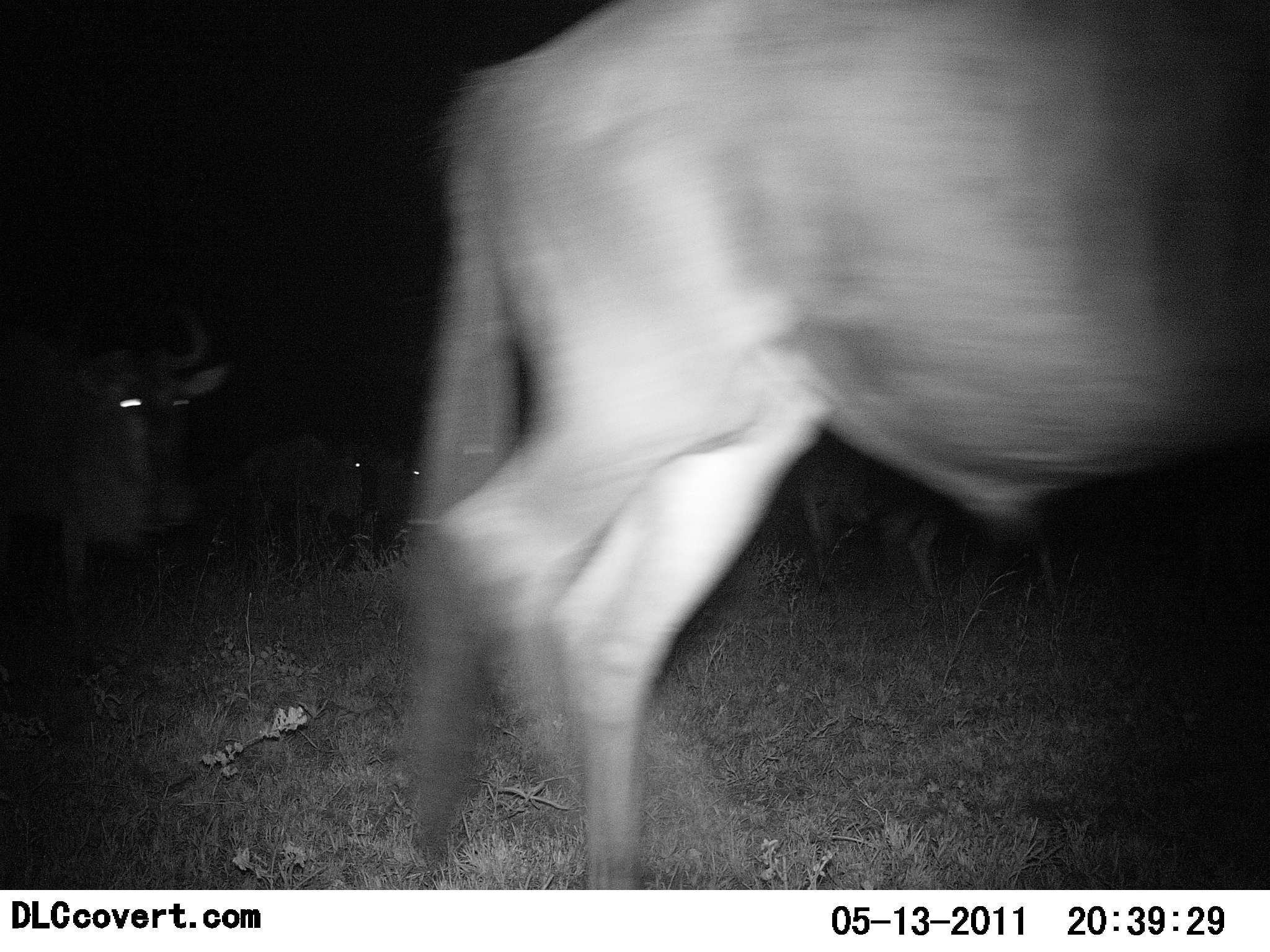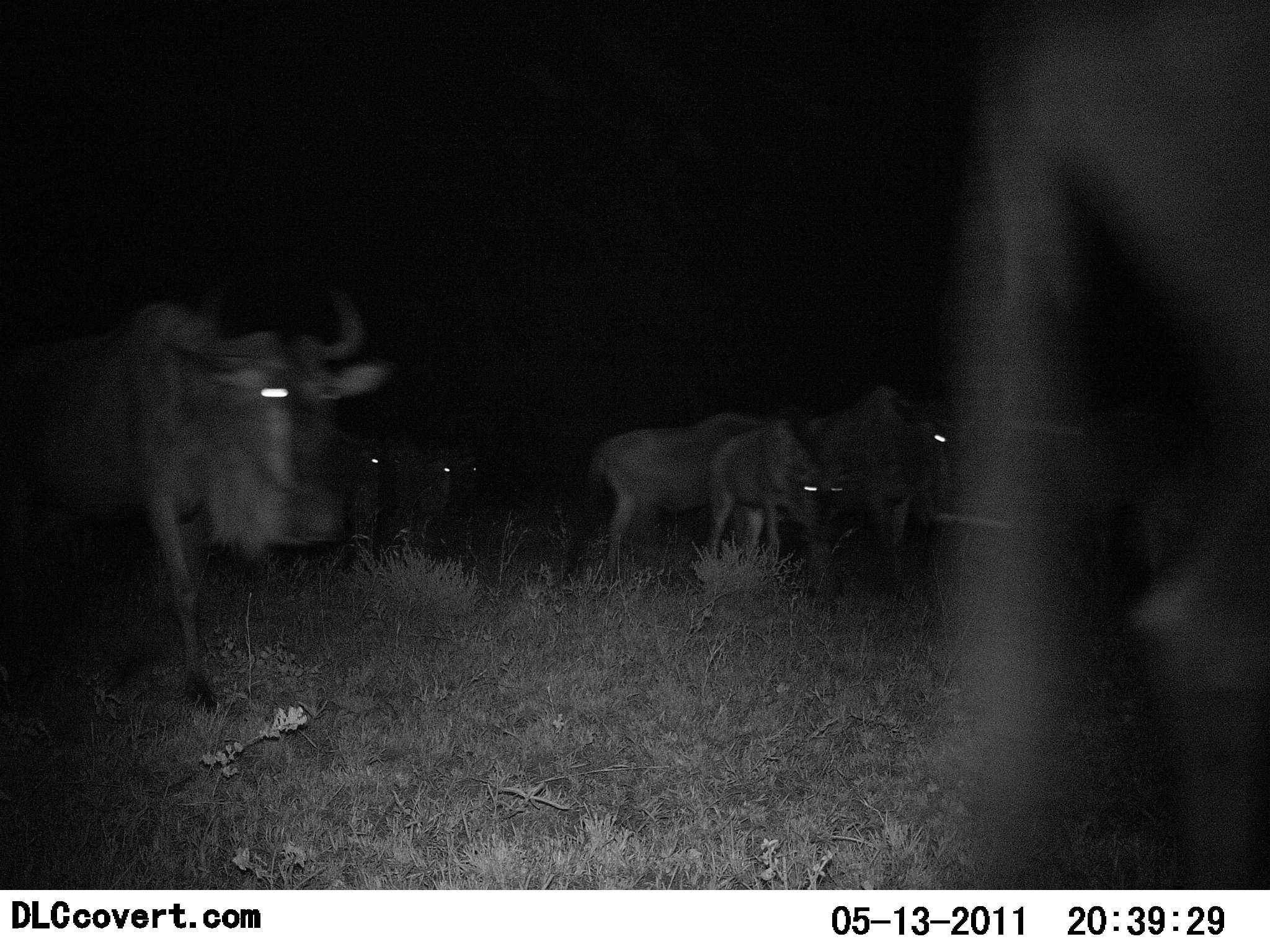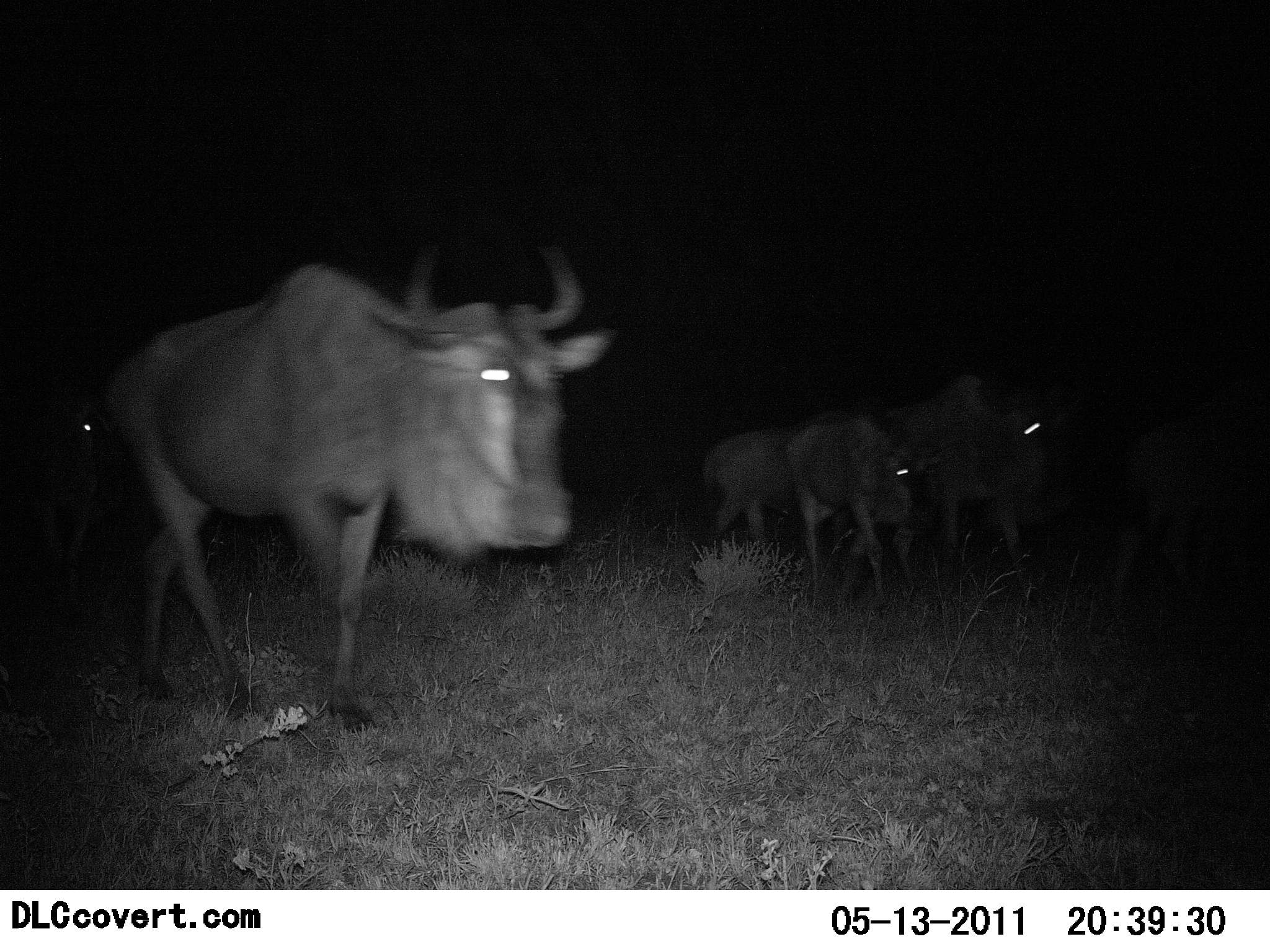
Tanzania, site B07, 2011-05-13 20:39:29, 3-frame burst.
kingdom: Animalia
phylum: Chordata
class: Mammalia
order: Artiodactyla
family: Bovidae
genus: Connochaetes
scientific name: Connochaetes taurinus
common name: blue wildebeest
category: wildebeest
Wildebeest (blue wildebeest) (Connochaetes taurinus), count 8. Behavior (volunteer vote fractions): standing 17%, resting 0%, moving 100%, interacting 0%. Young present (vote fraction): 25%. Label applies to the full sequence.